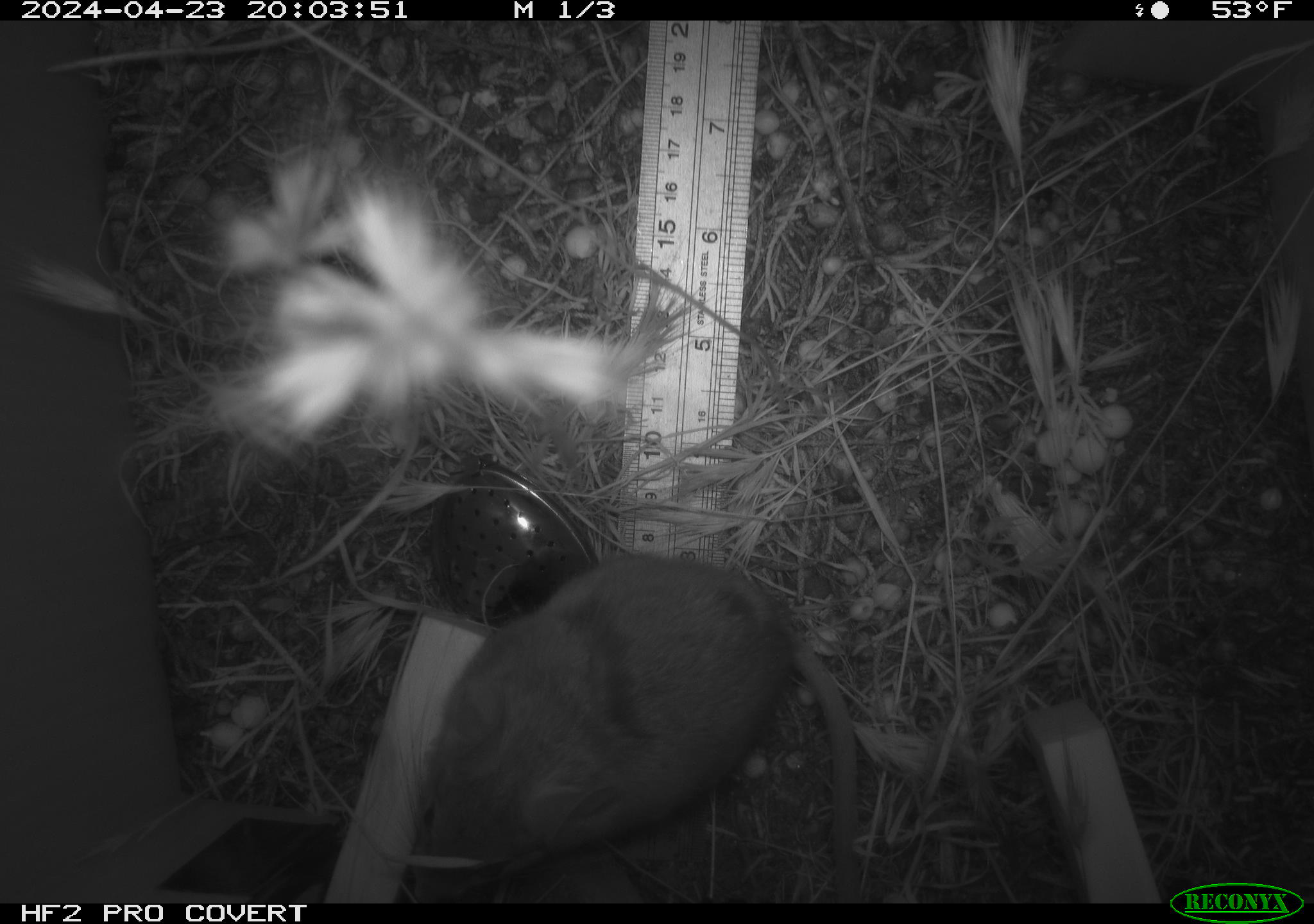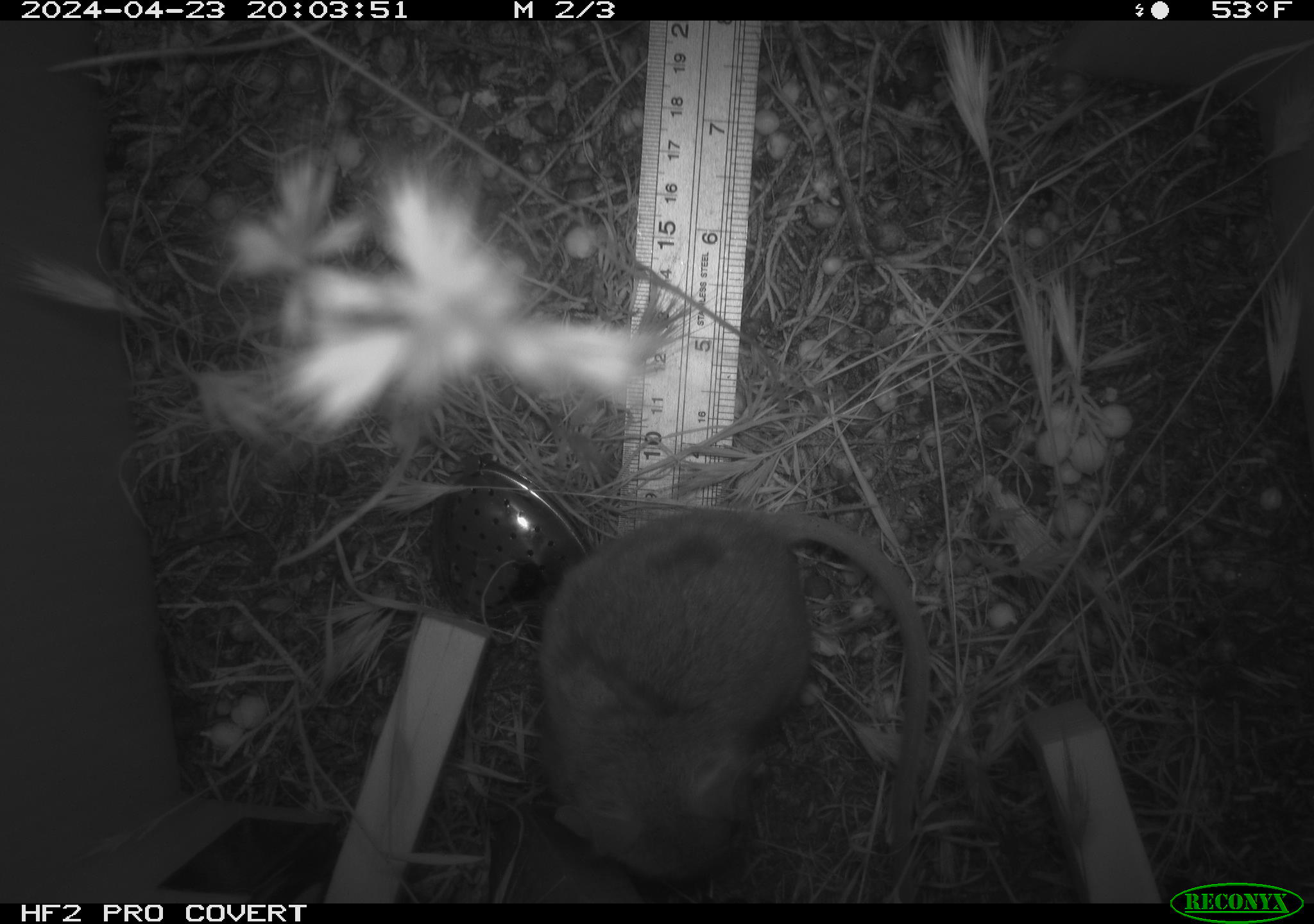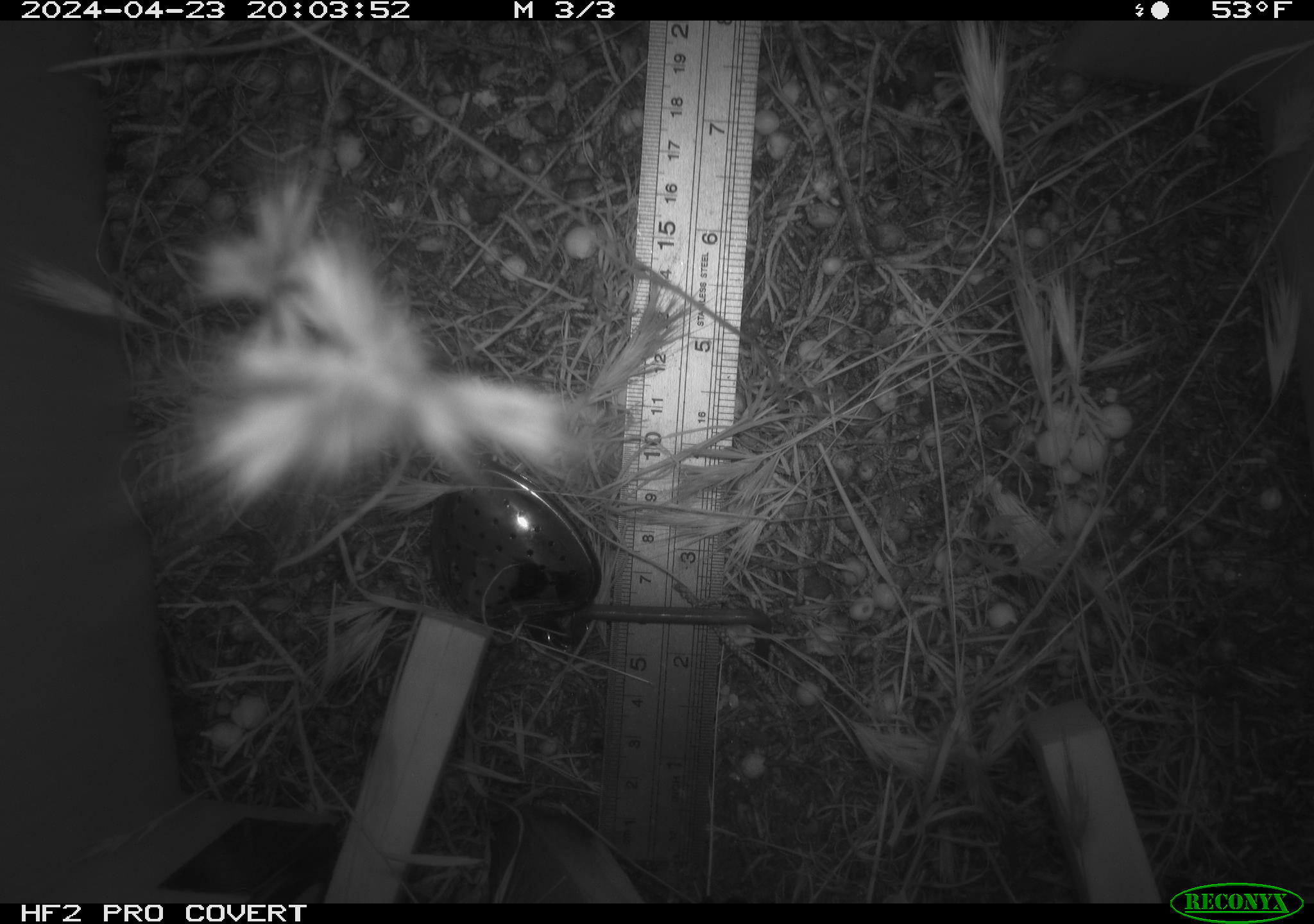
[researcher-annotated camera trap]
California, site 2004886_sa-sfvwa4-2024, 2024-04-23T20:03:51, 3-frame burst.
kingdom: Animalia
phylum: Chordata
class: Mammalia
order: Rodentia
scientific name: Rodentia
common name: mouse species